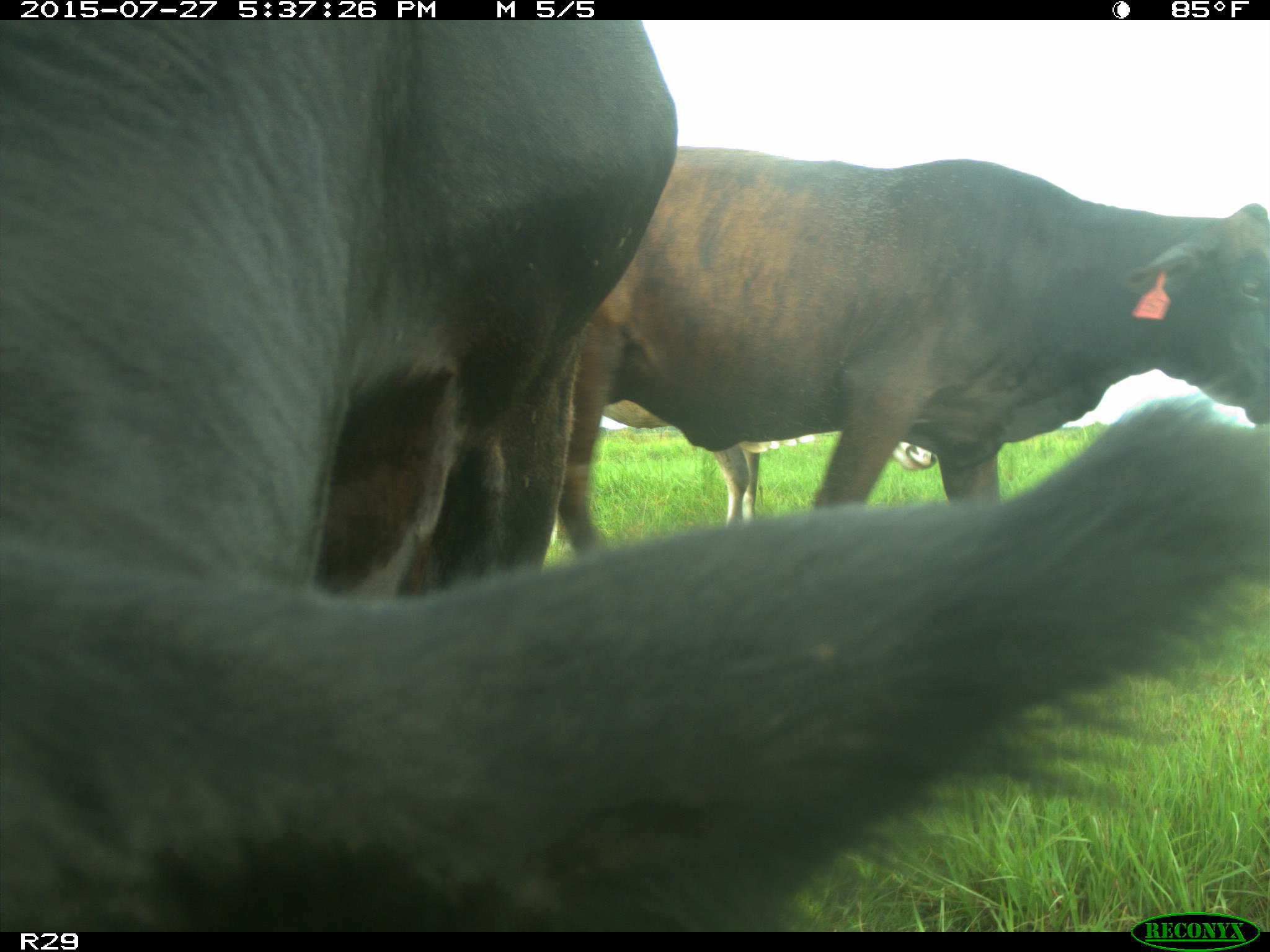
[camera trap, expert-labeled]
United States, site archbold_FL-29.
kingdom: Animalia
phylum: Chordata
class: Mammalia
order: Artiodactyla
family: Bovidae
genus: Bos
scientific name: Bos taurus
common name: domestic cow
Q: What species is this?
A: Bos taurus (domestic cow).